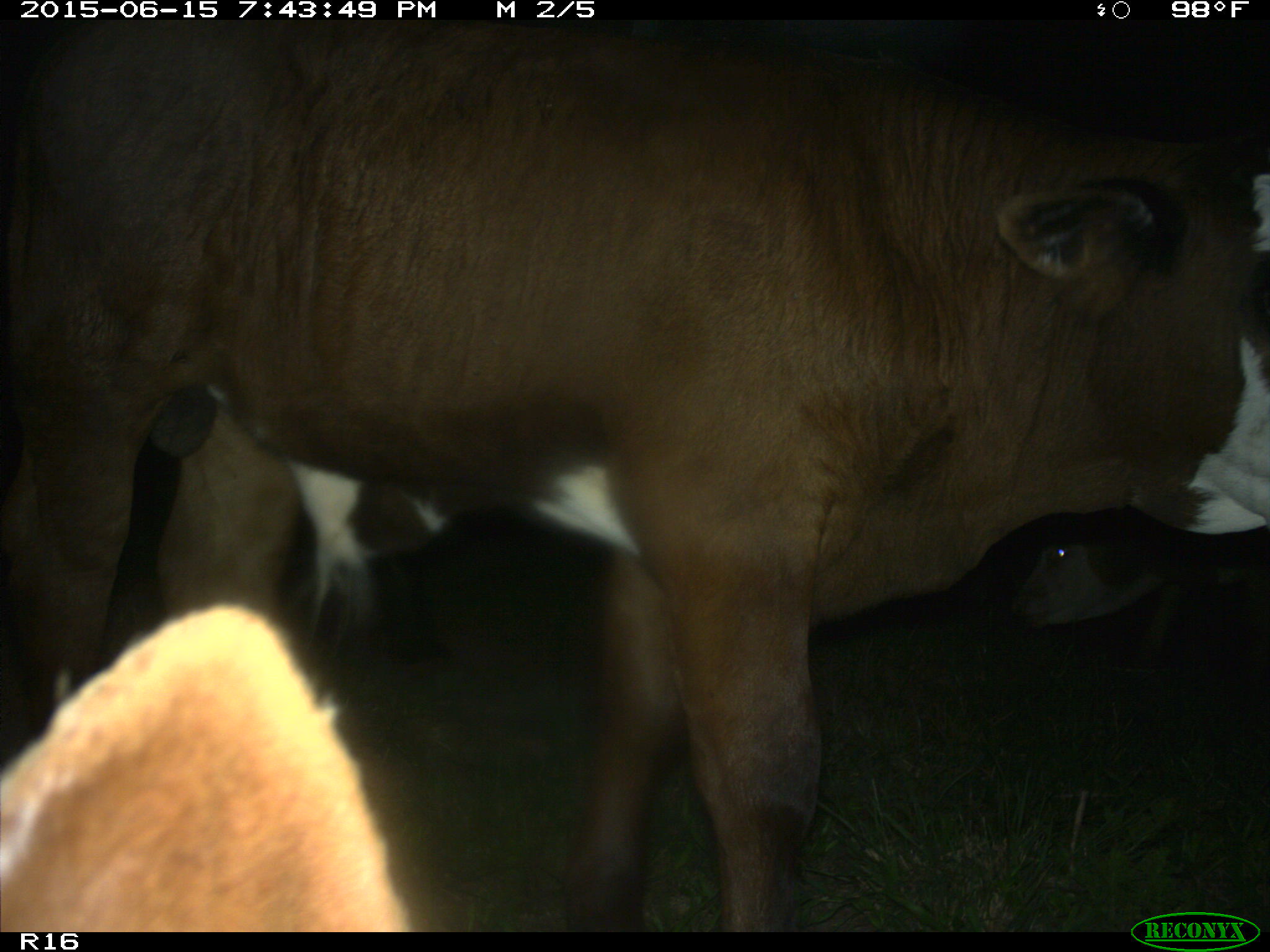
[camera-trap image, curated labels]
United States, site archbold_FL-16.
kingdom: Animalia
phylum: Chordata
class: Mammalia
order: Artiodactyla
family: Bovidae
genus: Bos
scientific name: Bos taurus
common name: domestic cow